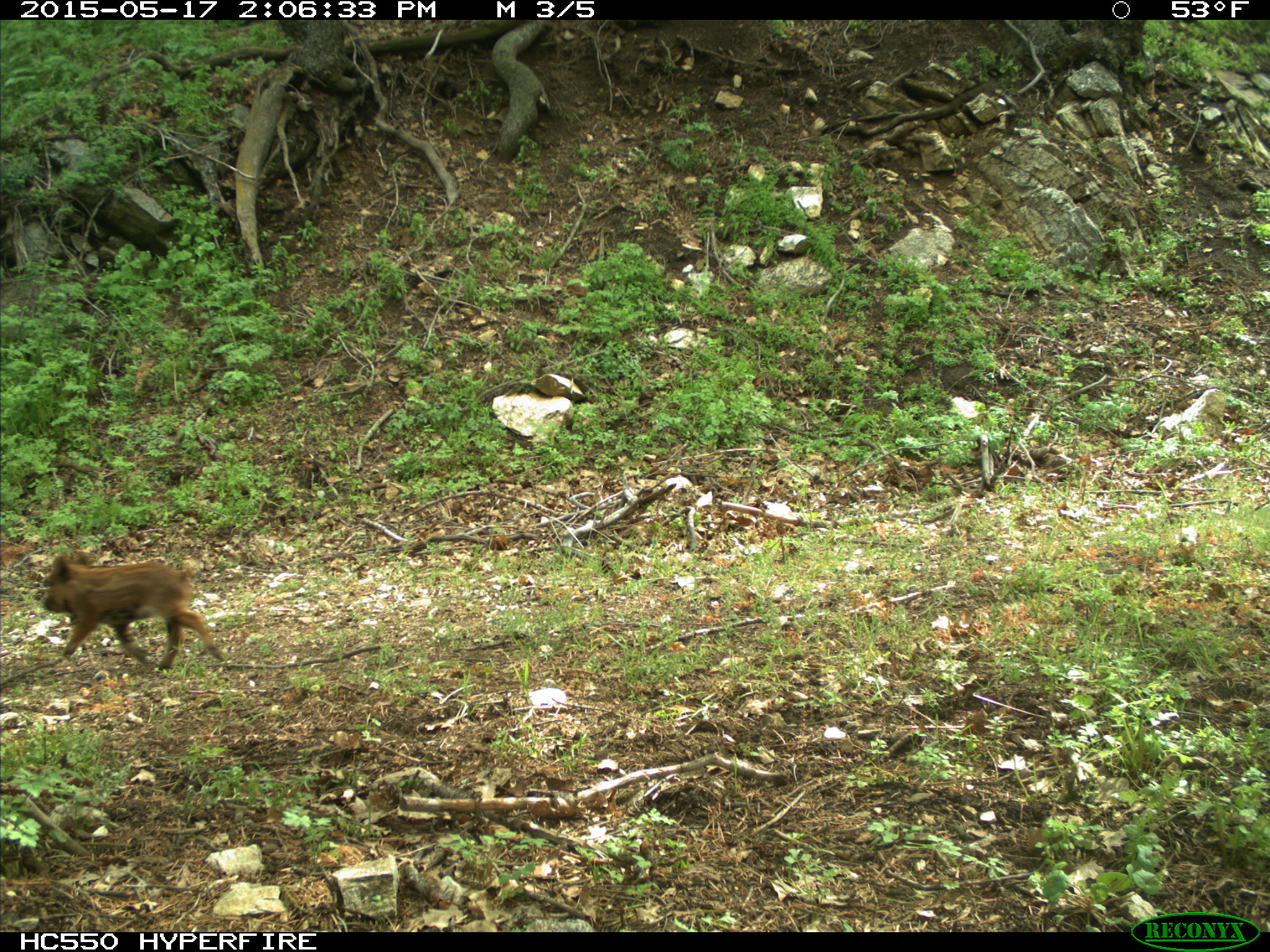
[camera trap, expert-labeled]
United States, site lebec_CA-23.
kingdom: Animalia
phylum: Chordata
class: Mammalia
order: Artiodactyla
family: Suidae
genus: Sus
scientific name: Sus scrofa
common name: wild boar